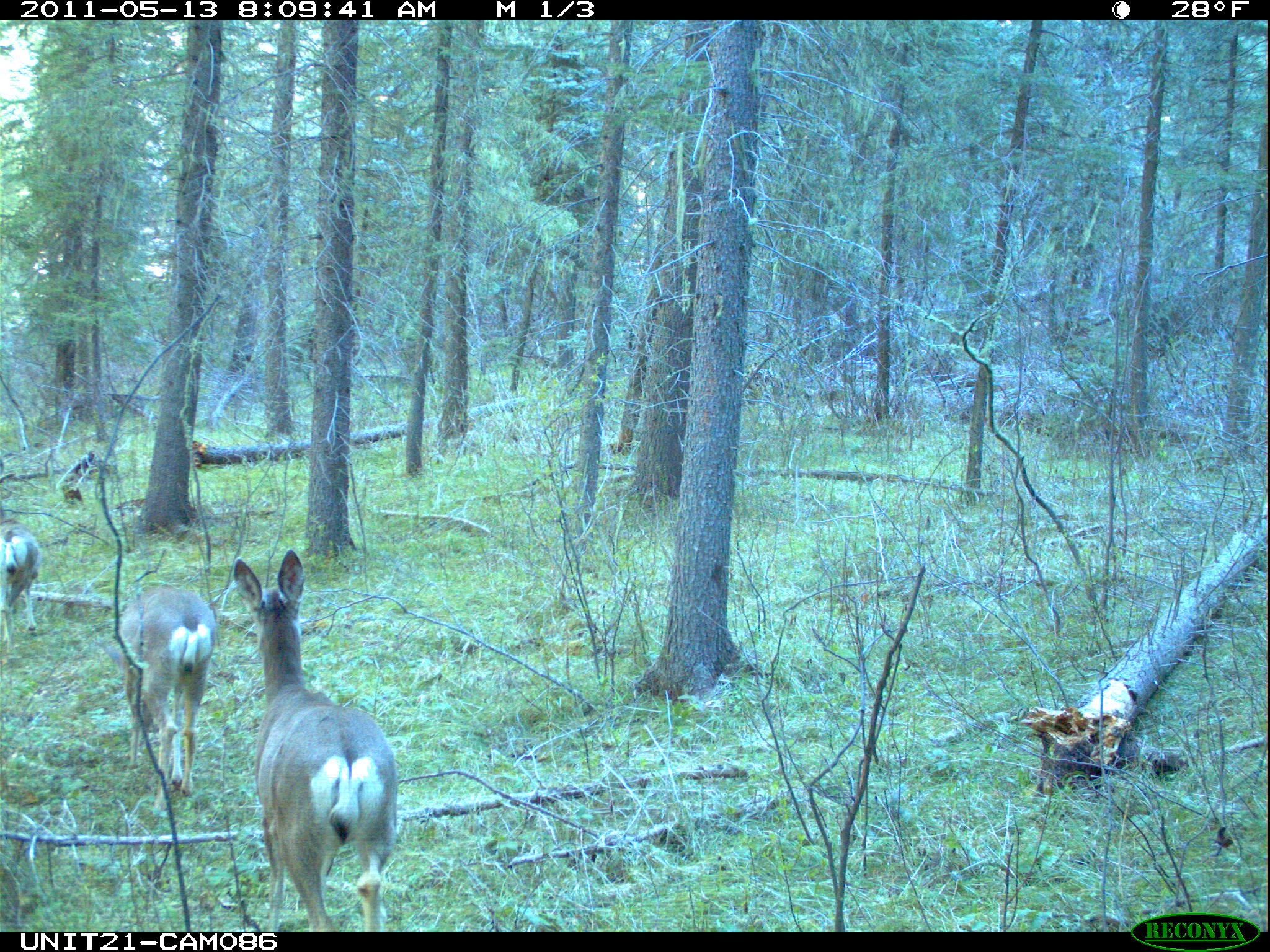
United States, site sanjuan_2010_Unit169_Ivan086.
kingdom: Animalia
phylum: Chordata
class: Mammalia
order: Artiodactyla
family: Cervidae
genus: Odocoileus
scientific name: Odocoileus hemionus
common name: mule deer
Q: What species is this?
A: Odocoileus hemionus (mule deer).